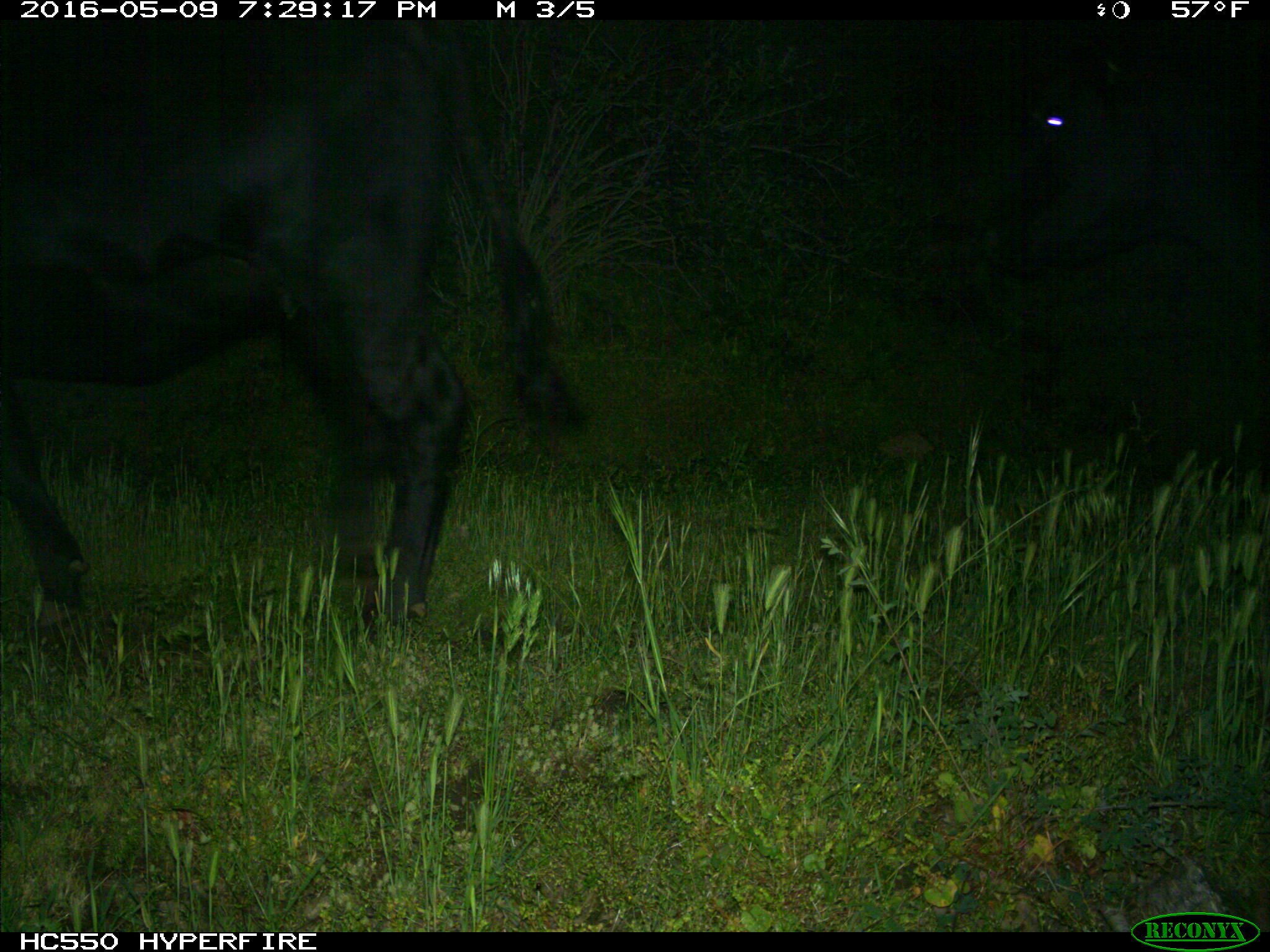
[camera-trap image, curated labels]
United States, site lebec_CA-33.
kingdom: Animalia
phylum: Chordata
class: Mammalia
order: Artiodactyla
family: Bovidae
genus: Bos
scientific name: Bos taurus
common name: domestic cow